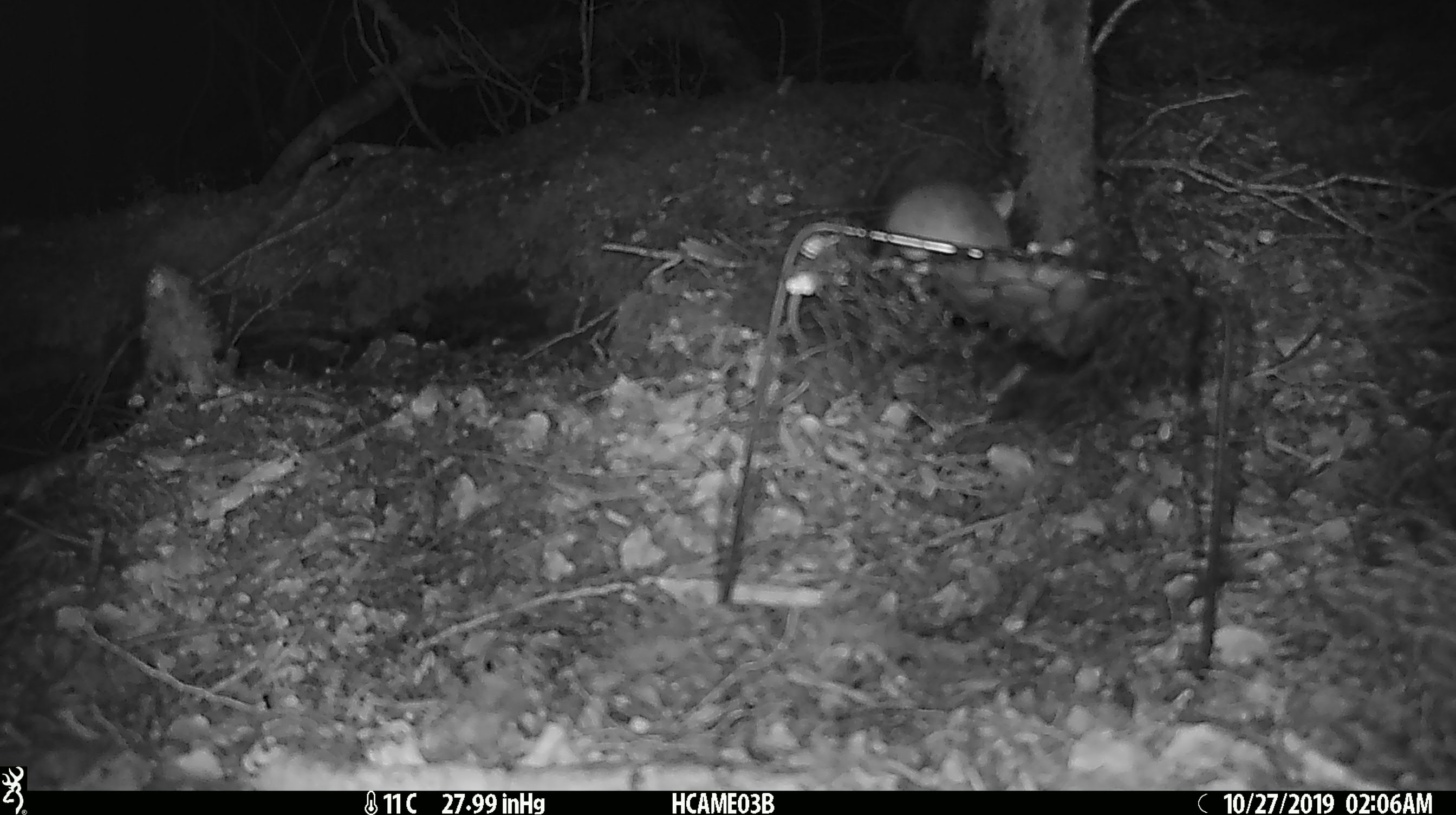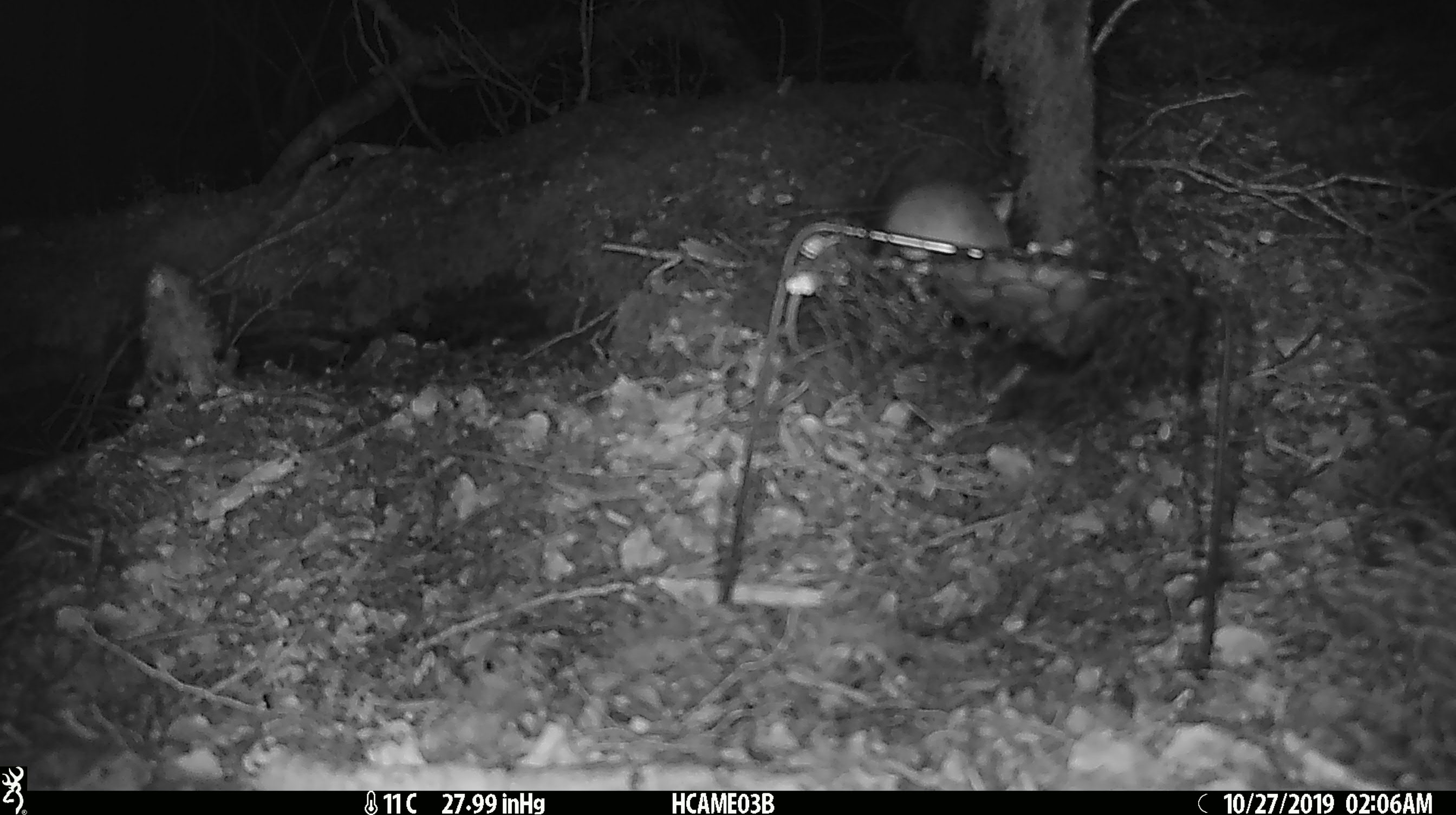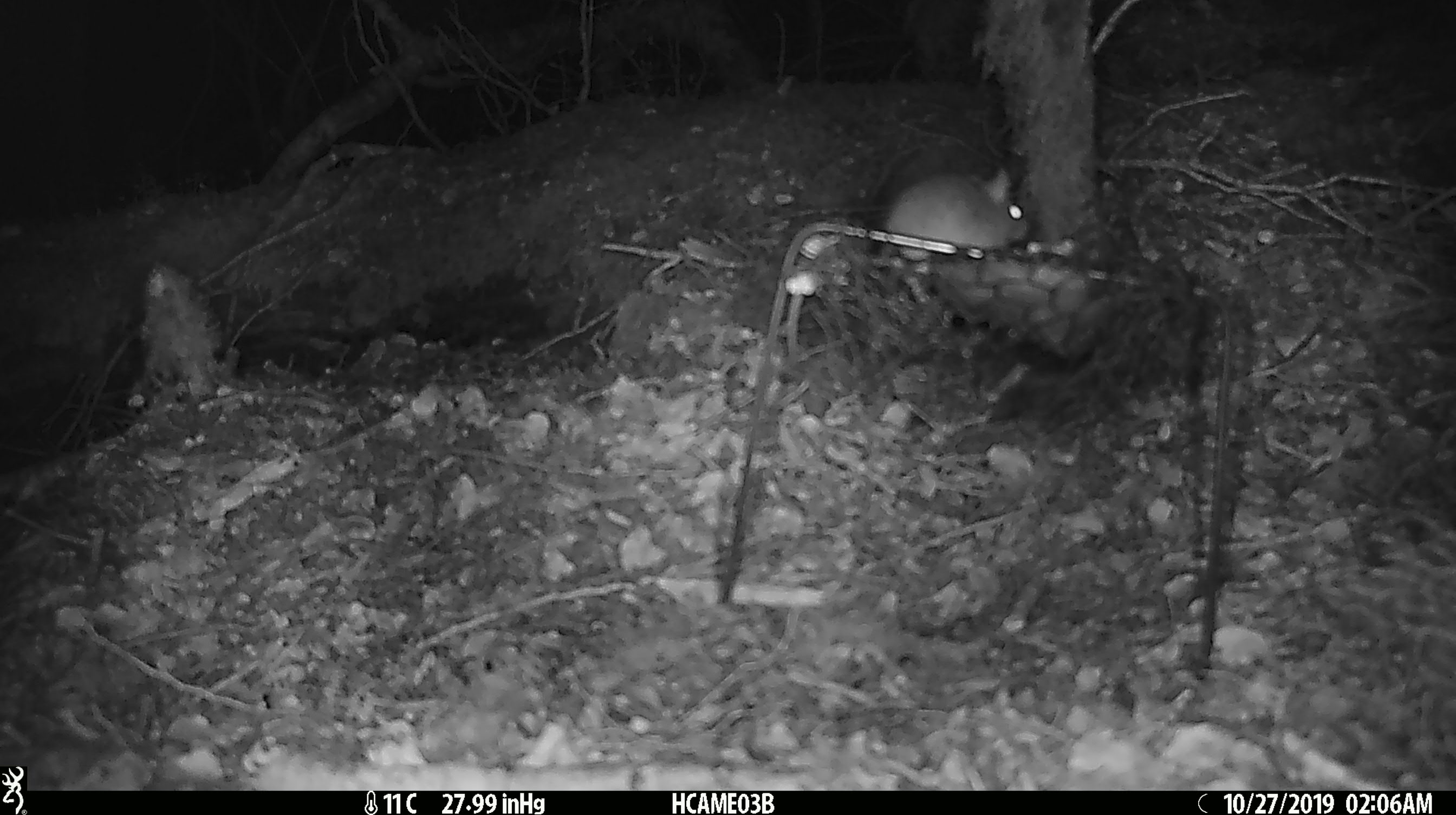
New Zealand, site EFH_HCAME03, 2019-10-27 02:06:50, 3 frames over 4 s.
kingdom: Animalia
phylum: Chordata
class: Mammalia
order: Rodentia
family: Muridae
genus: Mus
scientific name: Mus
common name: mouse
Mouse (Mus).